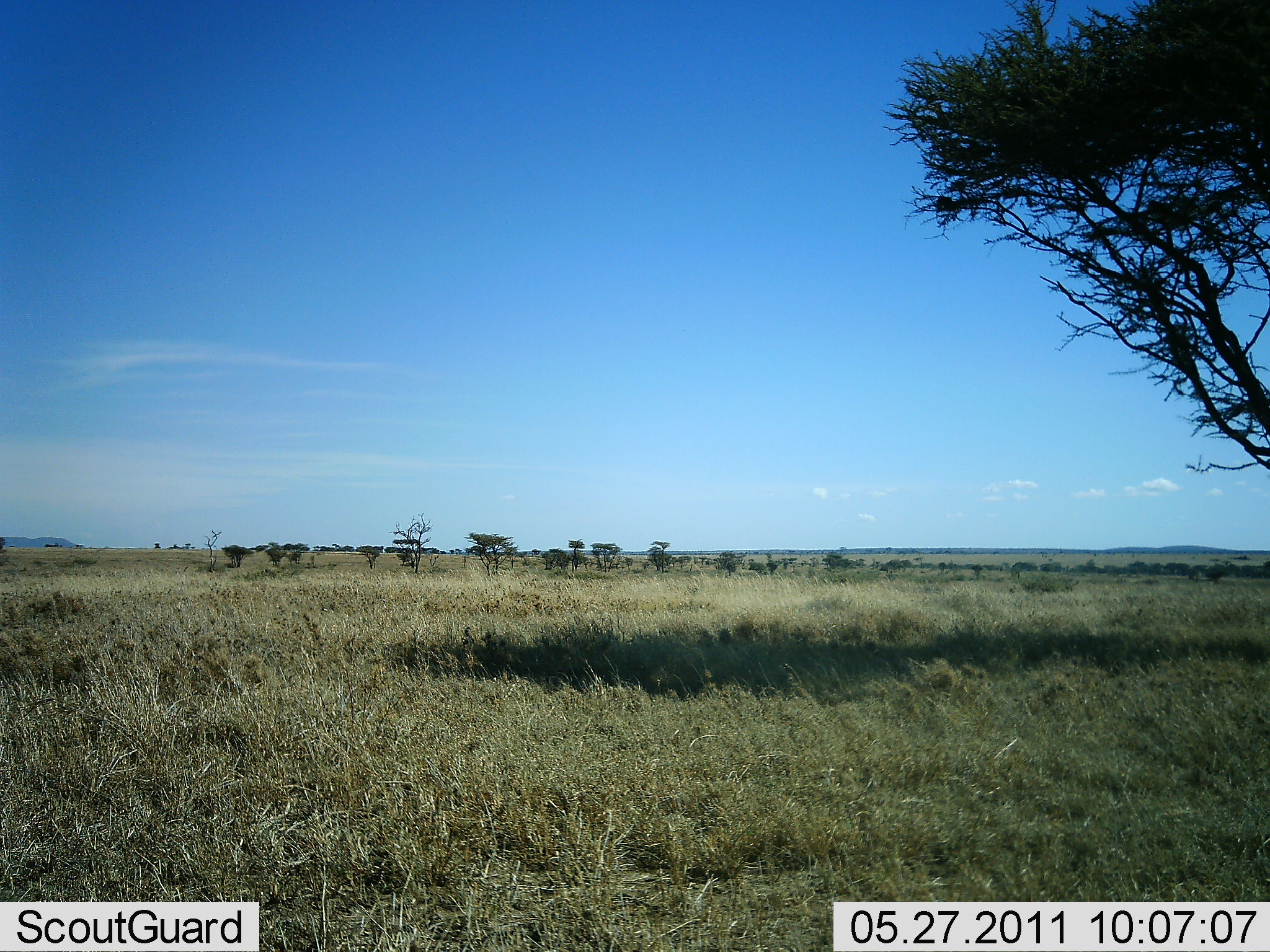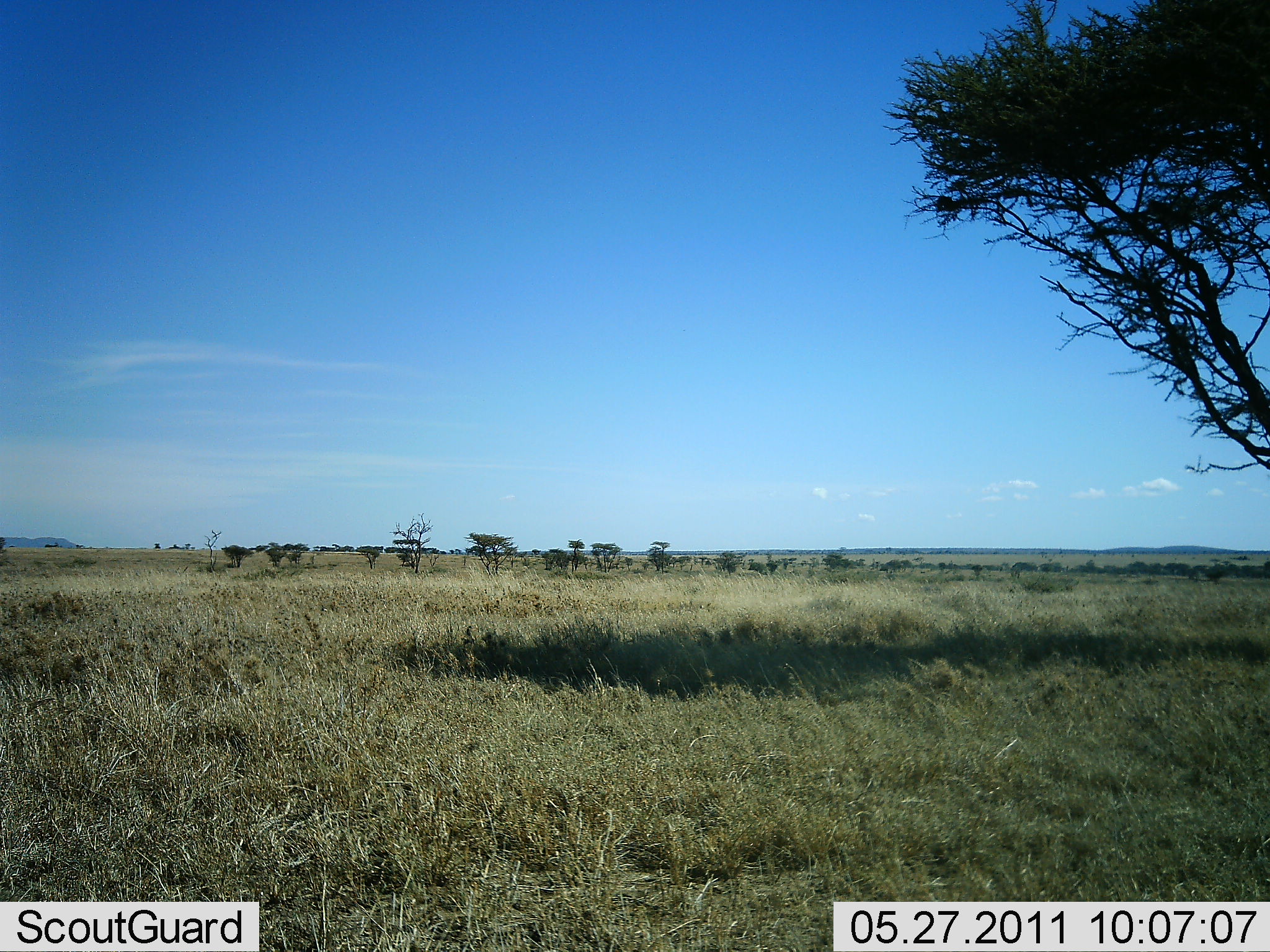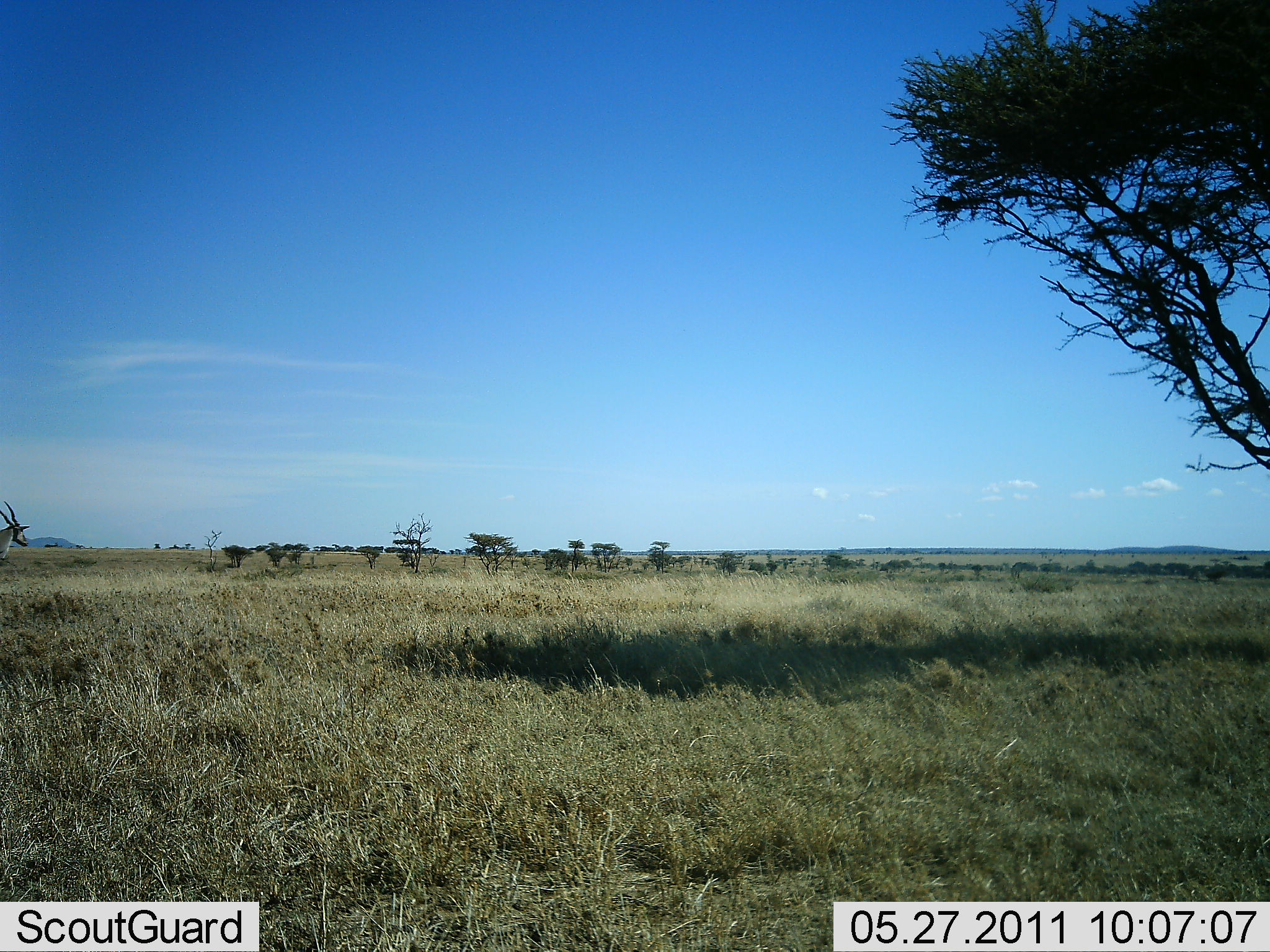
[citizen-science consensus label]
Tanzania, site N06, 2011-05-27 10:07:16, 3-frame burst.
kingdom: Animalia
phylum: Chordata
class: Mammalia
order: Artiodactyla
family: Bovidae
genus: Tragelaphus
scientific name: Tragelaphus oryx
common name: eland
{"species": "eland (Tragelaphus oryx)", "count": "1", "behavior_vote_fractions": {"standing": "33%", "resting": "0%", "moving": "83%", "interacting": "0%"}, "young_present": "0%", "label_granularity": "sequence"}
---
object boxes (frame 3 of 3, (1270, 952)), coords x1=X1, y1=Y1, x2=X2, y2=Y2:
animal: x1=0, y1=499, x2=29, y2=567